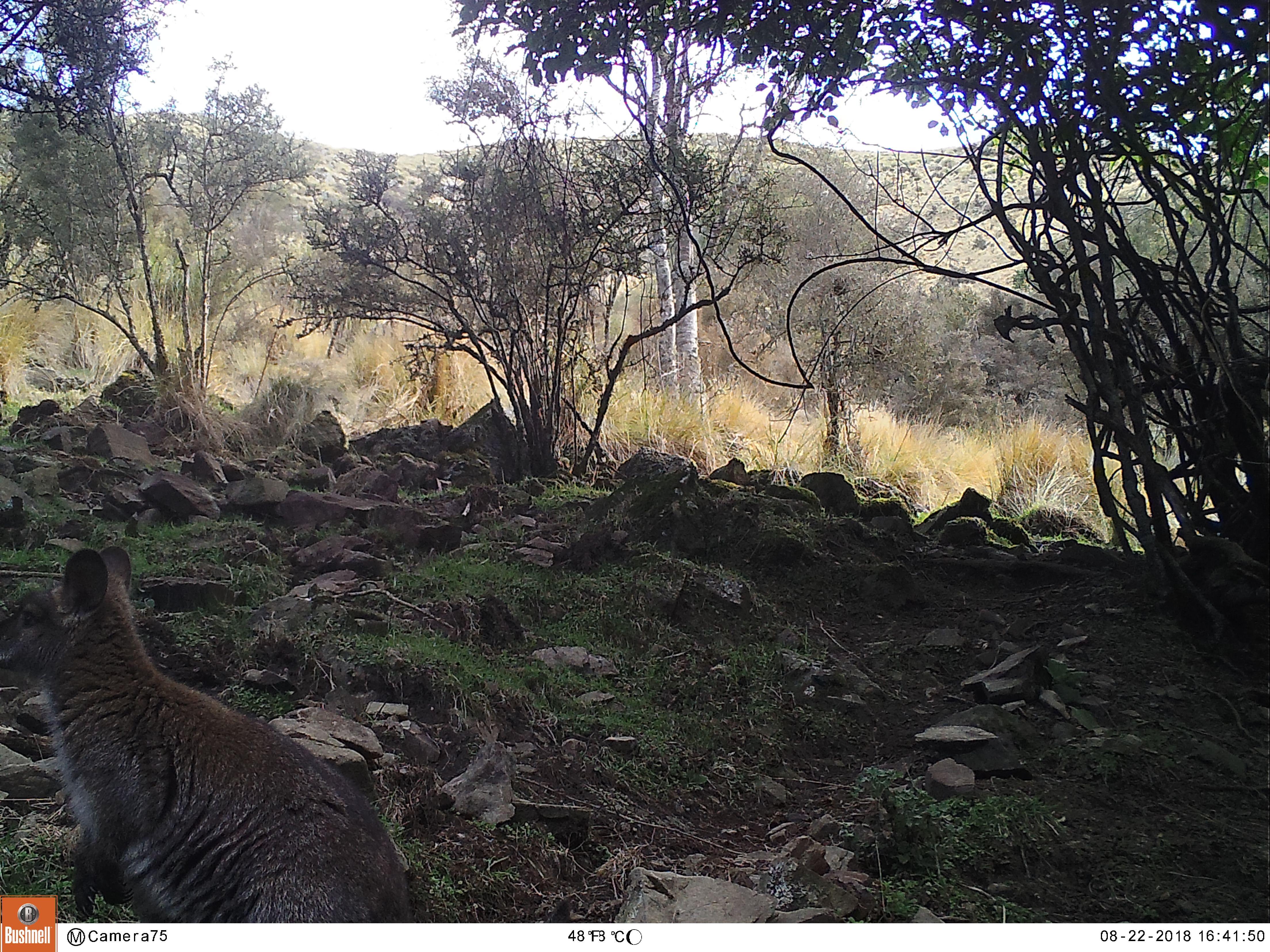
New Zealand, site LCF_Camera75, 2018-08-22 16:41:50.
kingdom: Animalia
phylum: Chordata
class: Mammalia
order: Diprotodontia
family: Macropodidae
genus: Notamacropus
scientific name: Notamacropus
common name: wallaby